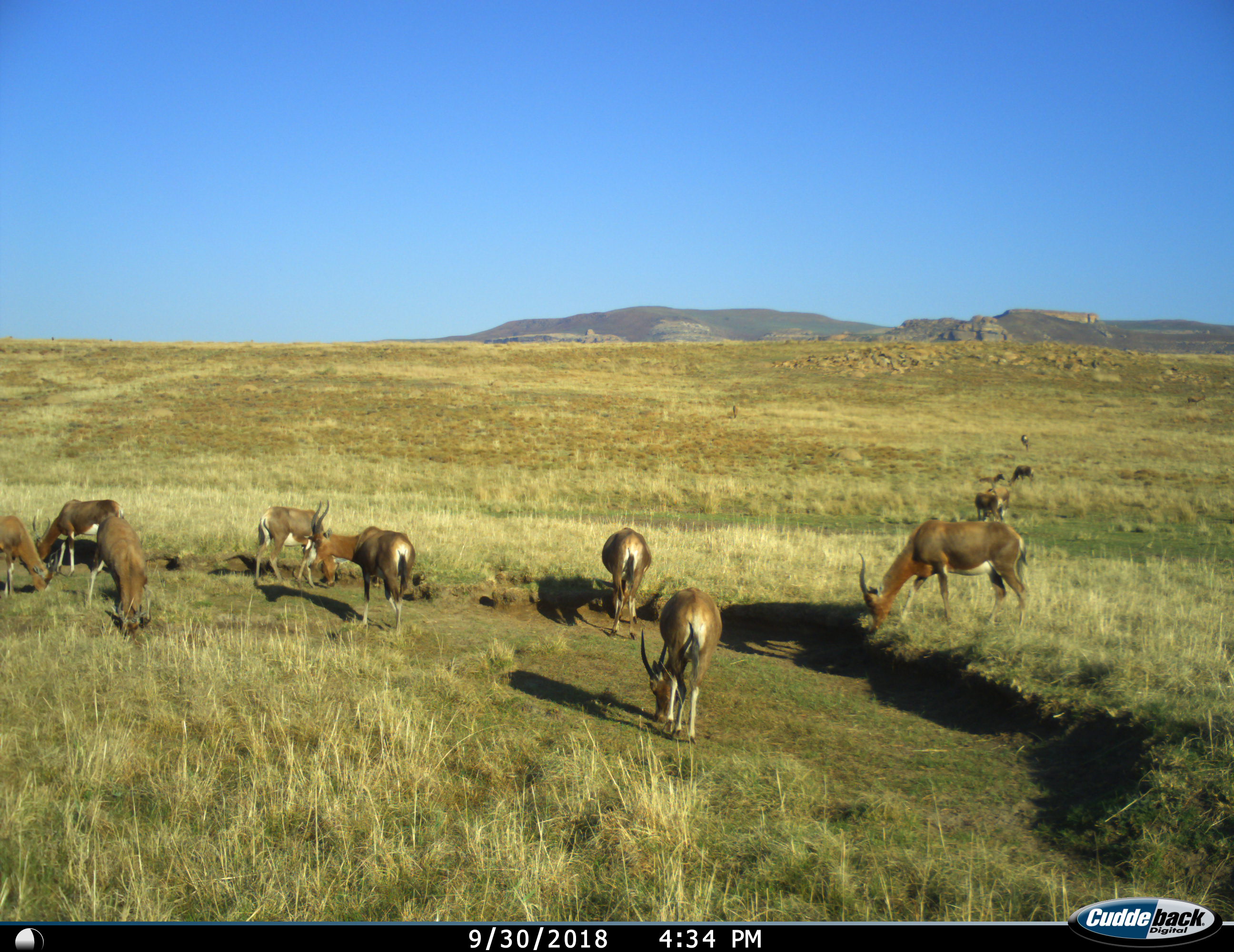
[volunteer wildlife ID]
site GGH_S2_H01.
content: unidentified animal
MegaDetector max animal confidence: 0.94